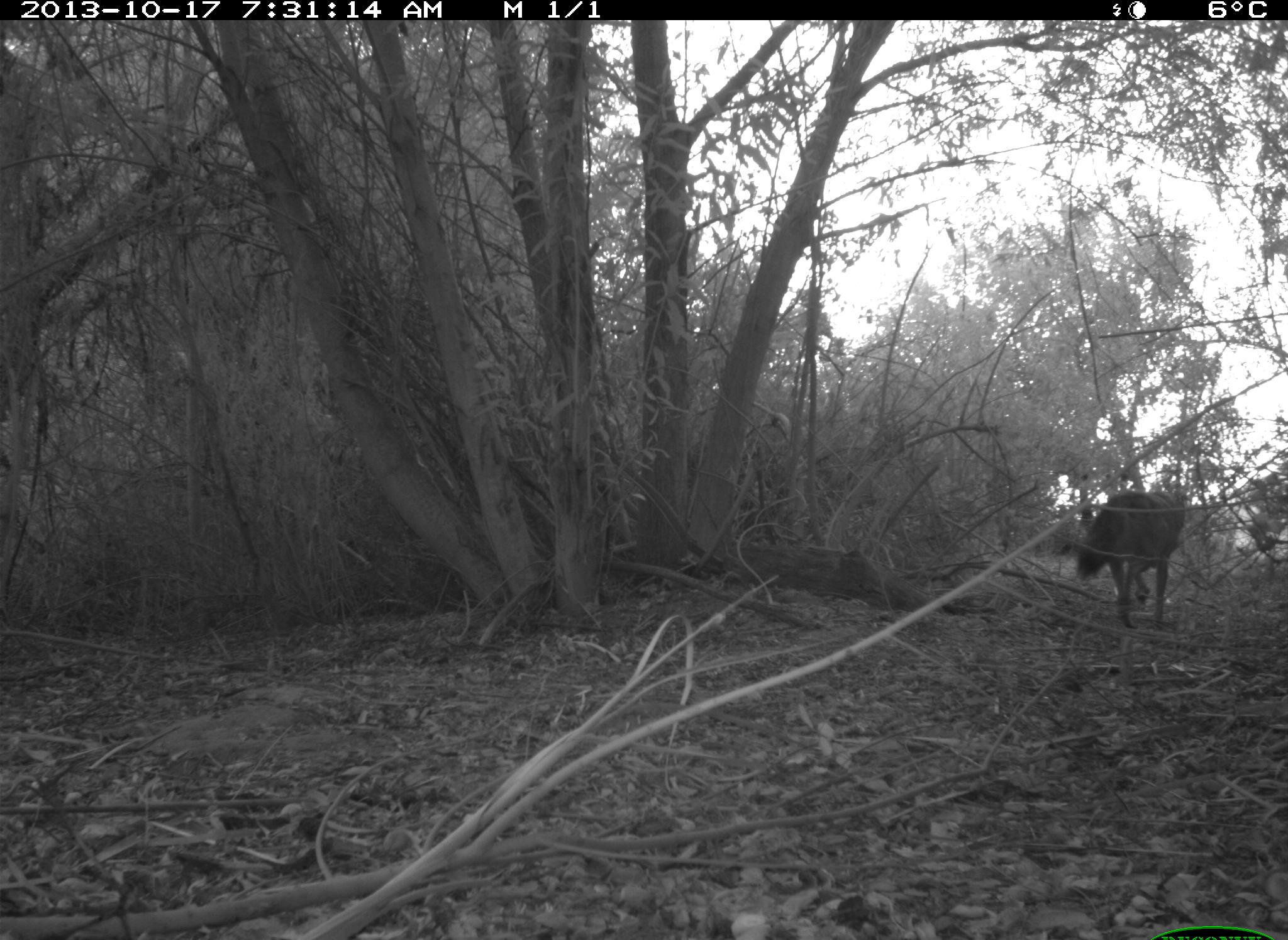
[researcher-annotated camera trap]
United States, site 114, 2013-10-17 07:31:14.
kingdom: Animalia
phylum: Chordata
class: Mammalia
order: Carnivora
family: Canidae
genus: Canis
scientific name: Canis latrans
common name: coyote